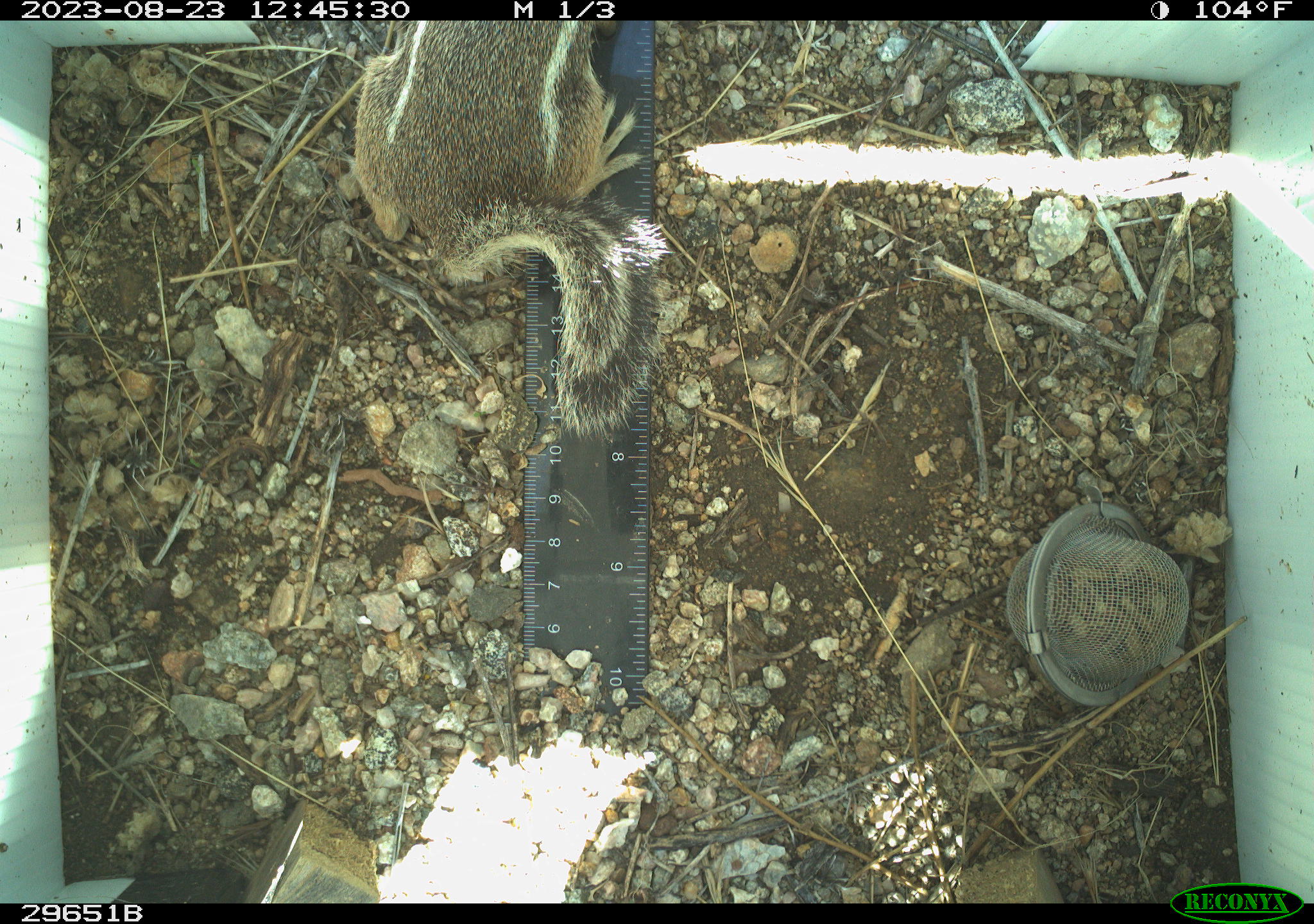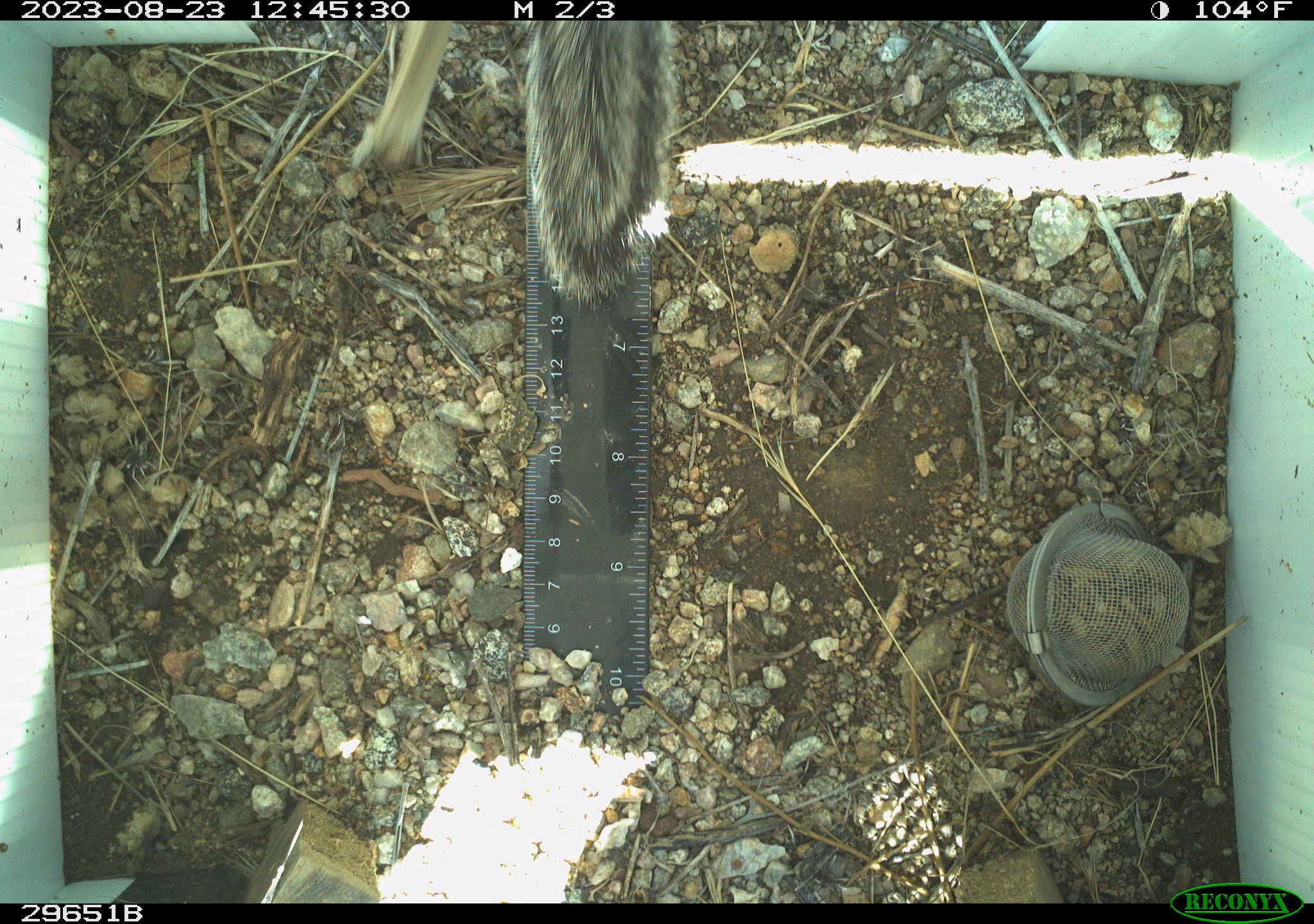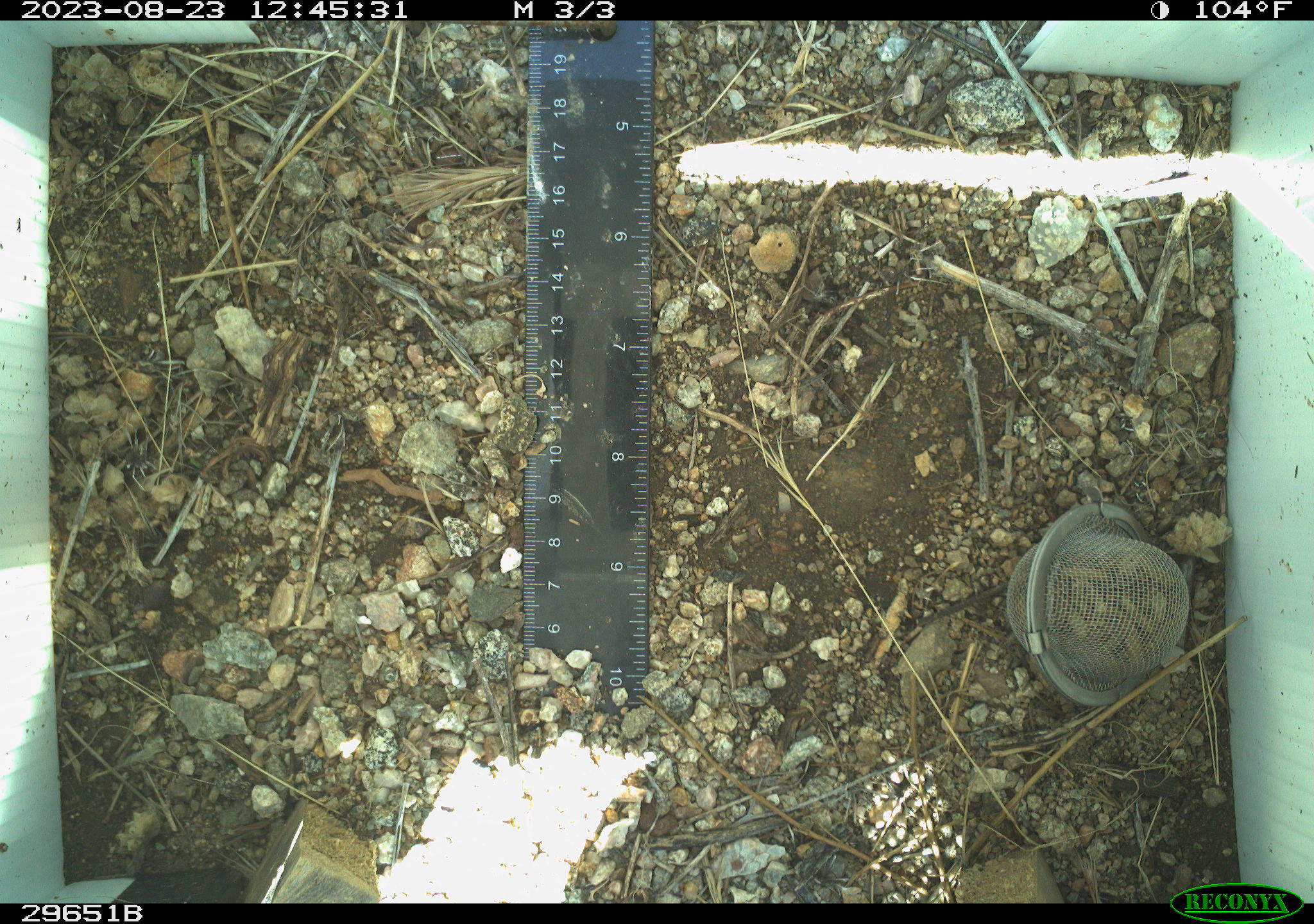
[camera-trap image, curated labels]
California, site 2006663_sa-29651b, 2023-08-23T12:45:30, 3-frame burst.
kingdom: Animalia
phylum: Chordata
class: Mammalia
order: Rodentia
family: Sciuridae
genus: Ammospermophilus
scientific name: Ammospermophilus leucurus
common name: white-tailed antelope squirrel